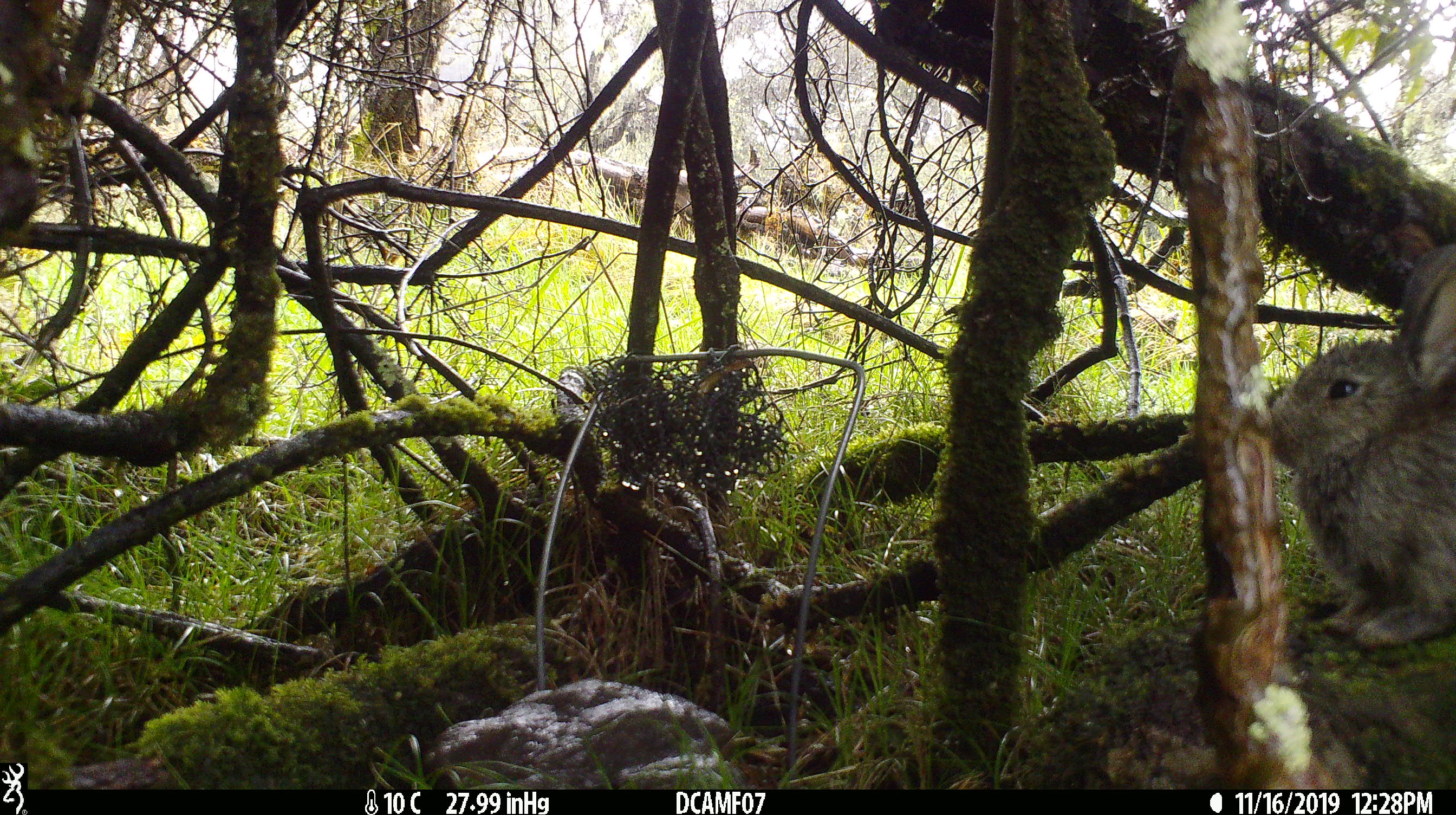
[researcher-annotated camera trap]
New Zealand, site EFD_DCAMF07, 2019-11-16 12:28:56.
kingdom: Animalia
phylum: Chordata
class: Mammalia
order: Lagomorpha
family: Leporidae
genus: Oryctolagus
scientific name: Oryctolagus cuniculus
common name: european rabbit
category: rabbit